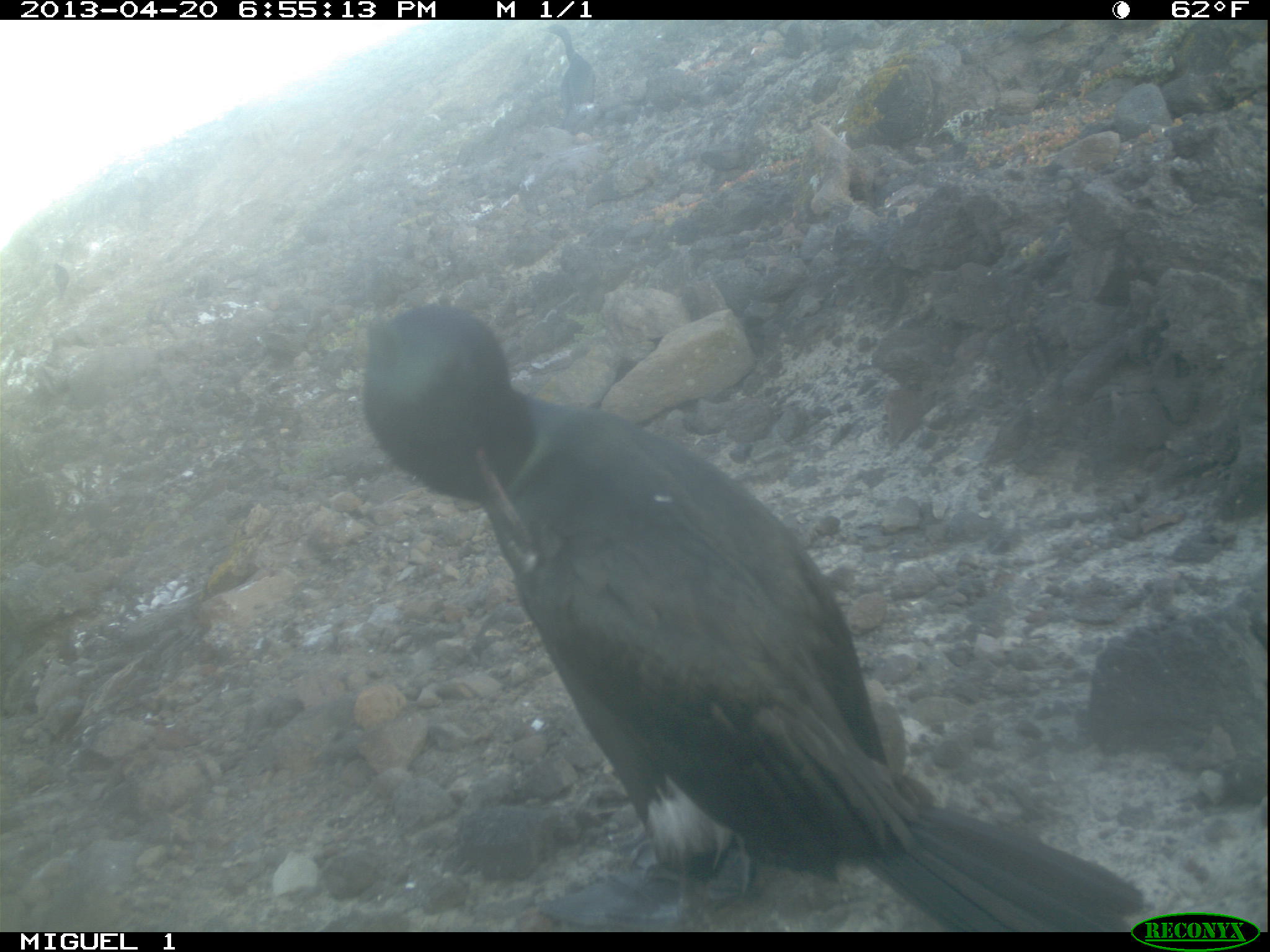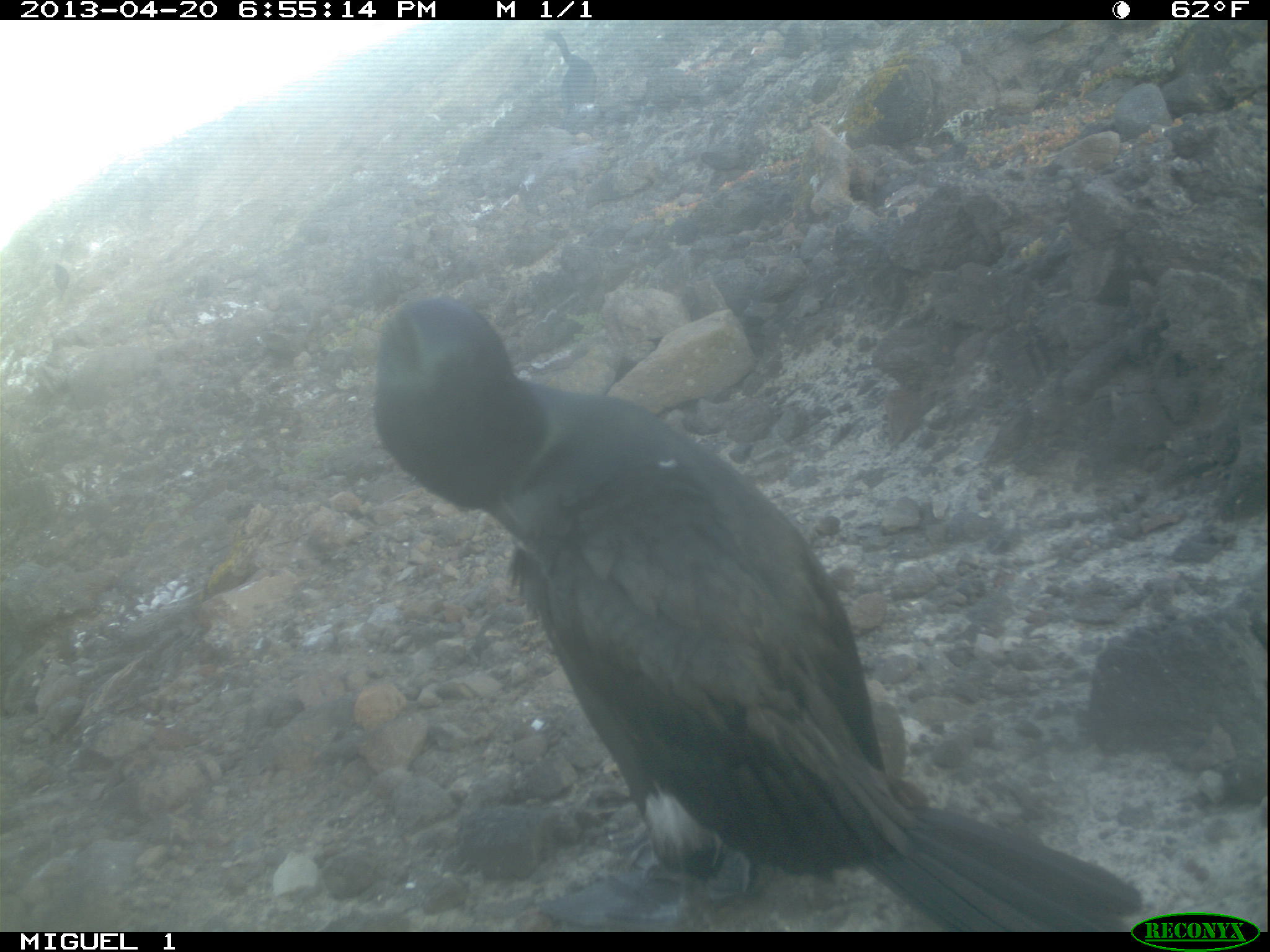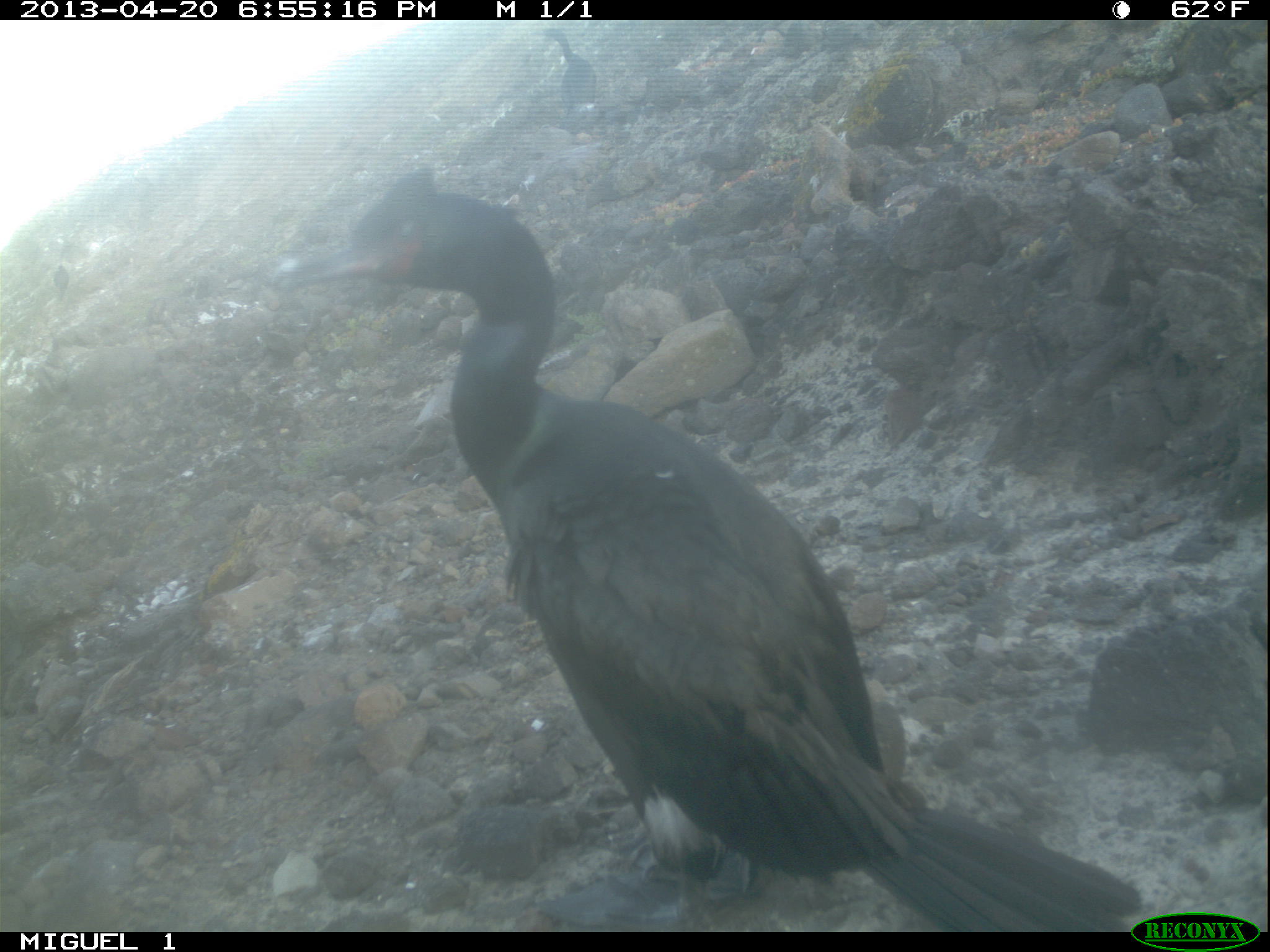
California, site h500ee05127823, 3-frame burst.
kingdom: Animalia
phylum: Chordata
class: Aves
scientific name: Aves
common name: bird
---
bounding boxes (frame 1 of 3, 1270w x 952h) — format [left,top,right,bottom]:
bird: [363,303,1144,932]; [540,24,596,133]; [53,263,69,298]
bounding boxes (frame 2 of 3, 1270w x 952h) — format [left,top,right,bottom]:
bird: [371,293,1145,929]; [527,29,597,128]; [52,257,72,296]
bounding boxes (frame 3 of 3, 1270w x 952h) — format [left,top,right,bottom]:
bird: [254,184,1140,934]; [533,28,597,114]; [54,263,68,299]